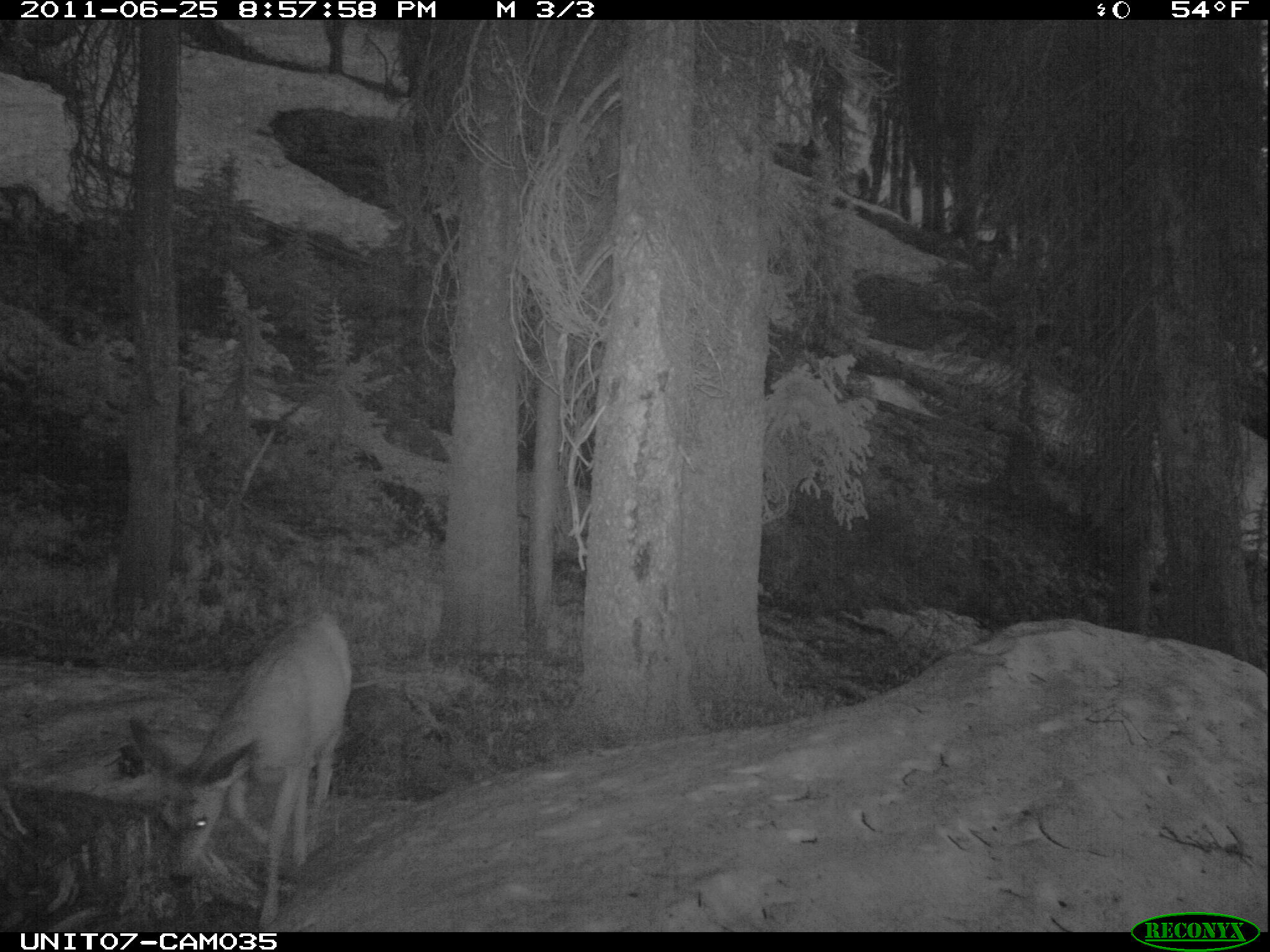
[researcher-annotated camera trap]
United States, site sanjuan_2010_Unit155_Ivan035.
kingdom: Animalia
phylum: Chordata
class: Mammalia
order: Artiodactyla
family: Cervidae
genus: Odocoileus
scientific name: Odocoileus hemionus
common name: mule deer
Odocoileus hemionus (mule deer).